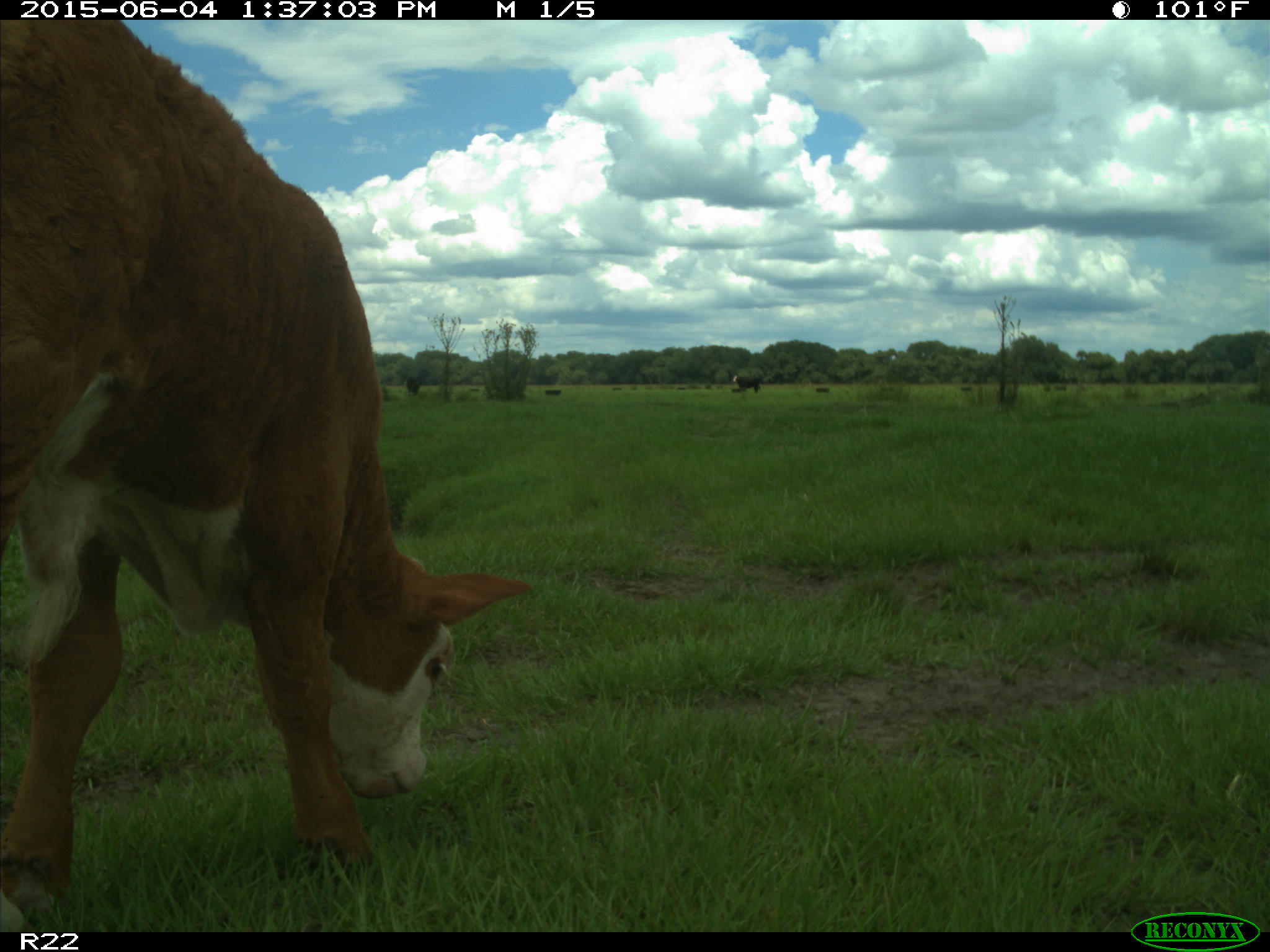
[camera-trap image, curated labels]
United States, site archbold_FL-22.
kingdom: Animalia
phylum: Chordata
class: Mammalia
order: Artiodactyla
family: Bovidae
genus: Bos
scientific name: Bos taurus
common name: domestic cow